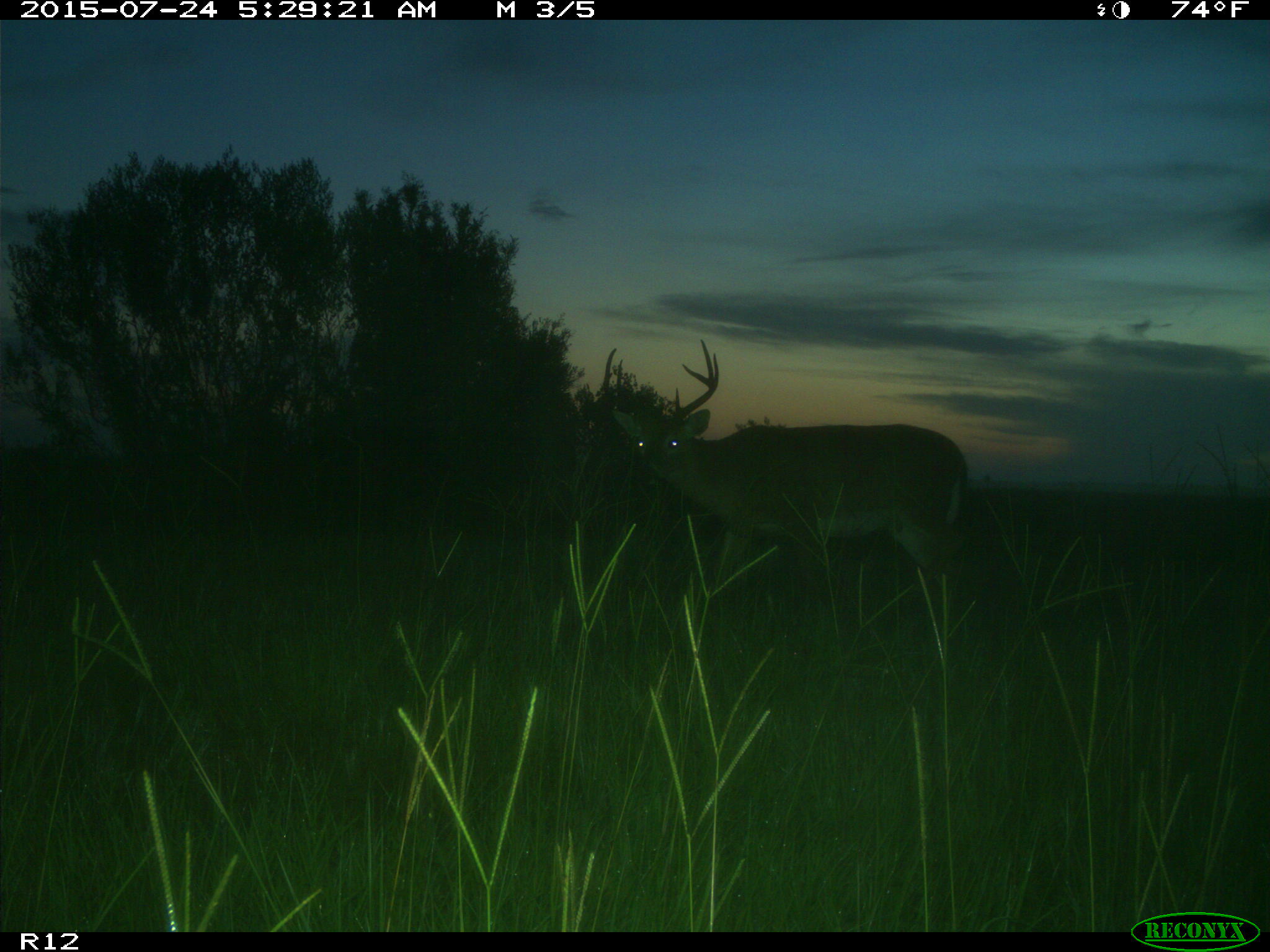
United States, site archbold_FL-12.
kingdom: Animalia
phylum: Chordata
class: Mammalia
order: Artiodactyla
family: Cervidae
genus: Odocoileus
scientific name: Odocoileus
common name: deer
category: unidentified deer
Unidentified deer (deer) (Odocoileus).